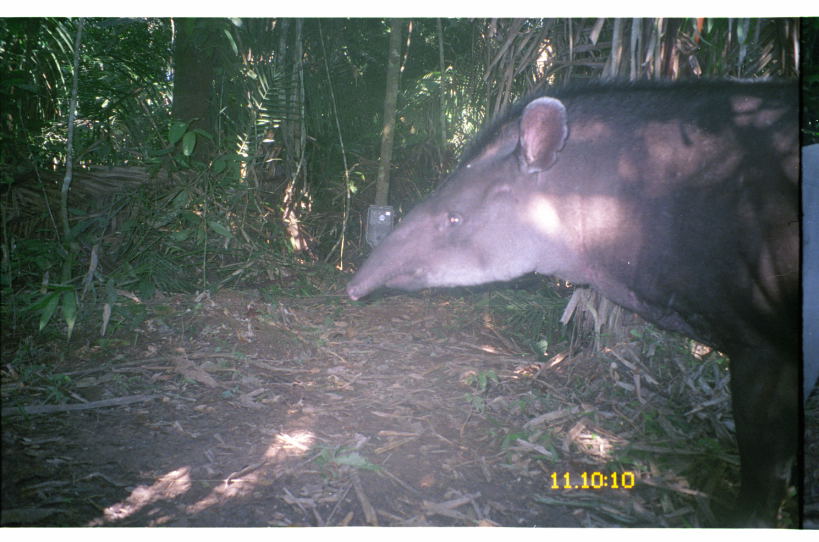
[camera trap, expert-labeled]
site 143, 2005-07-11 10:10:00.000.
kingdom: Animalia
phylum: Chordata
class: Mammalia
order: Perissodactyla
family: Tapiridae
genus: Tapirus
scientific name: Tapirus terrestris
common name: south american tapir